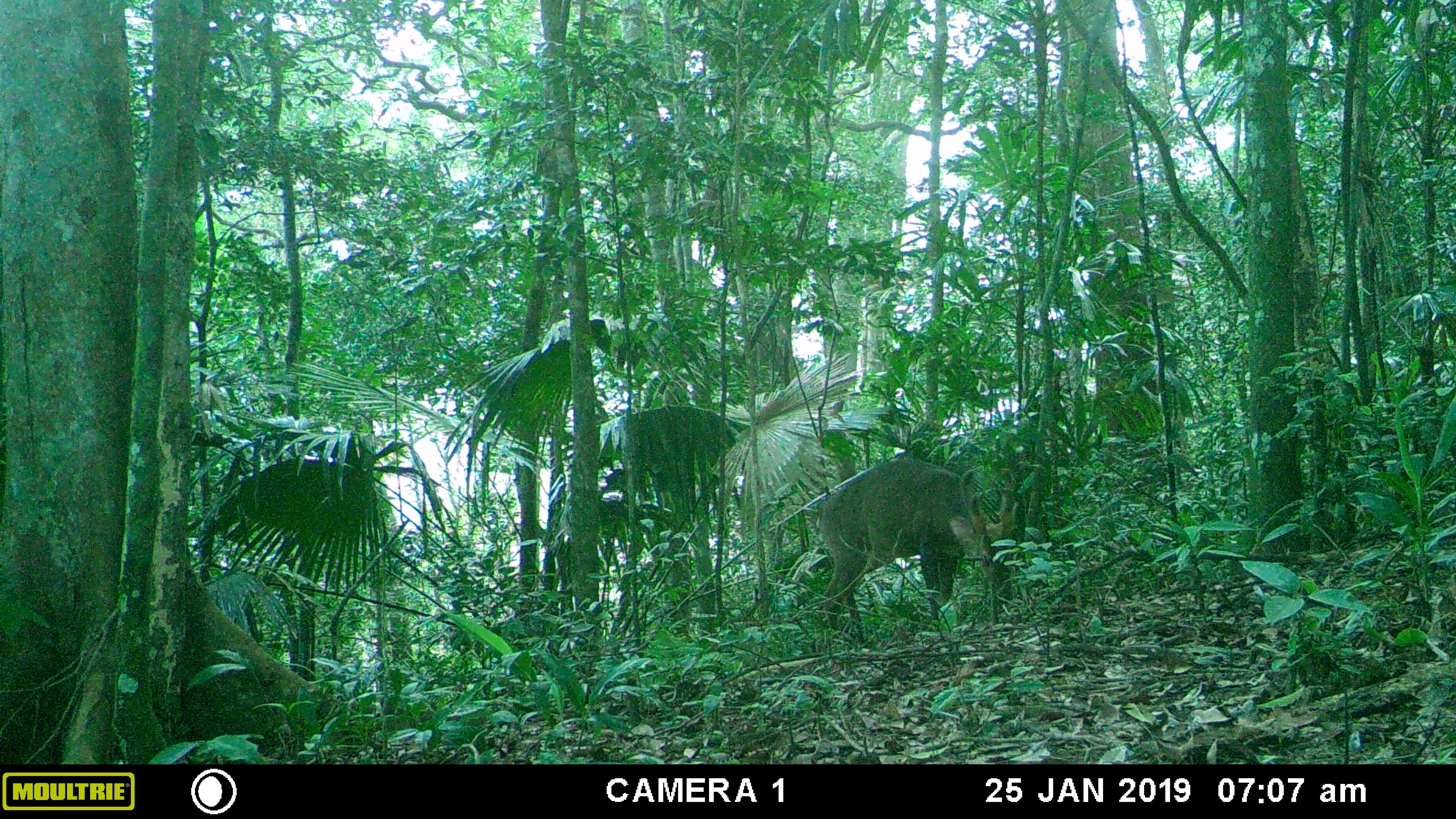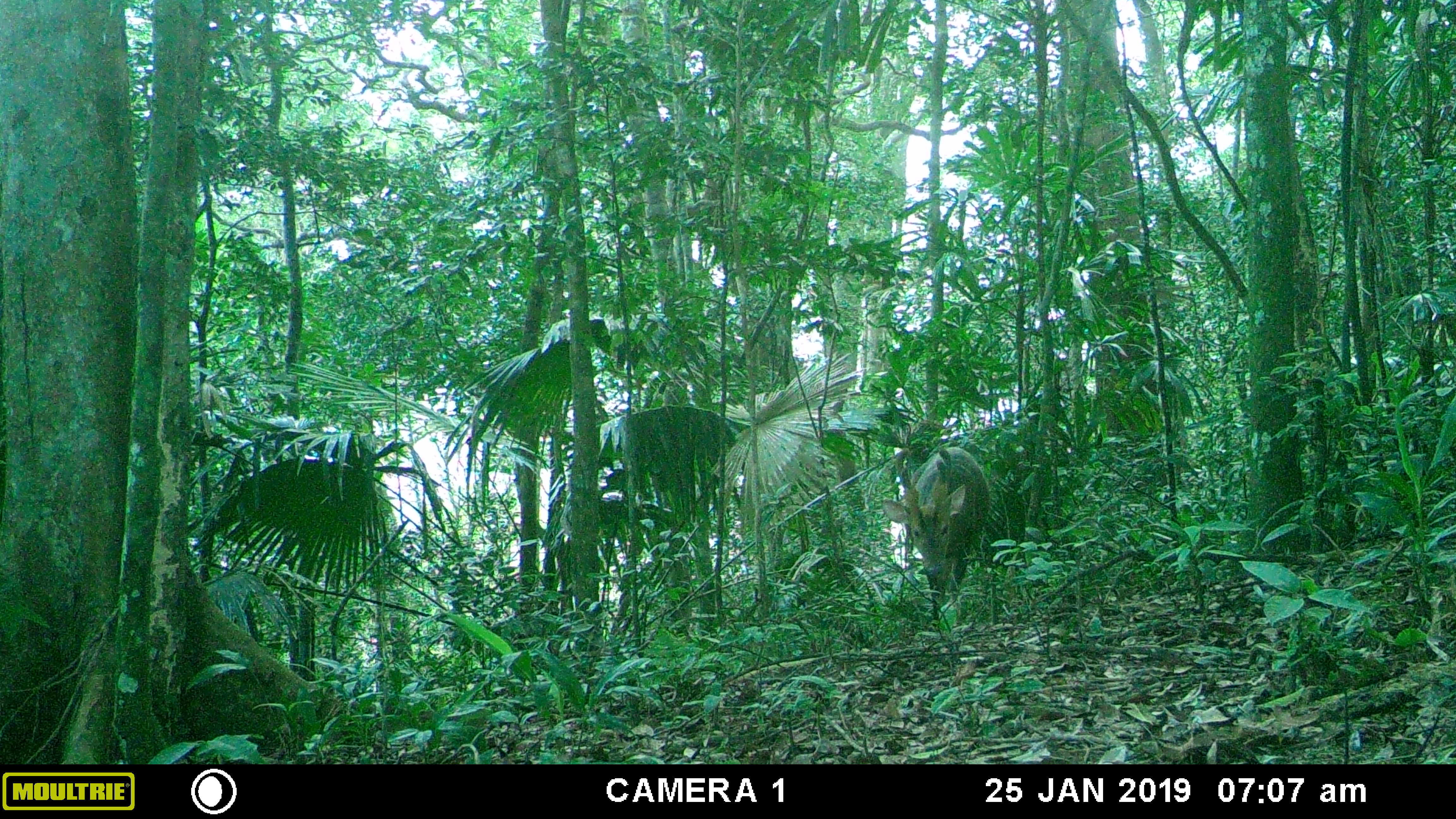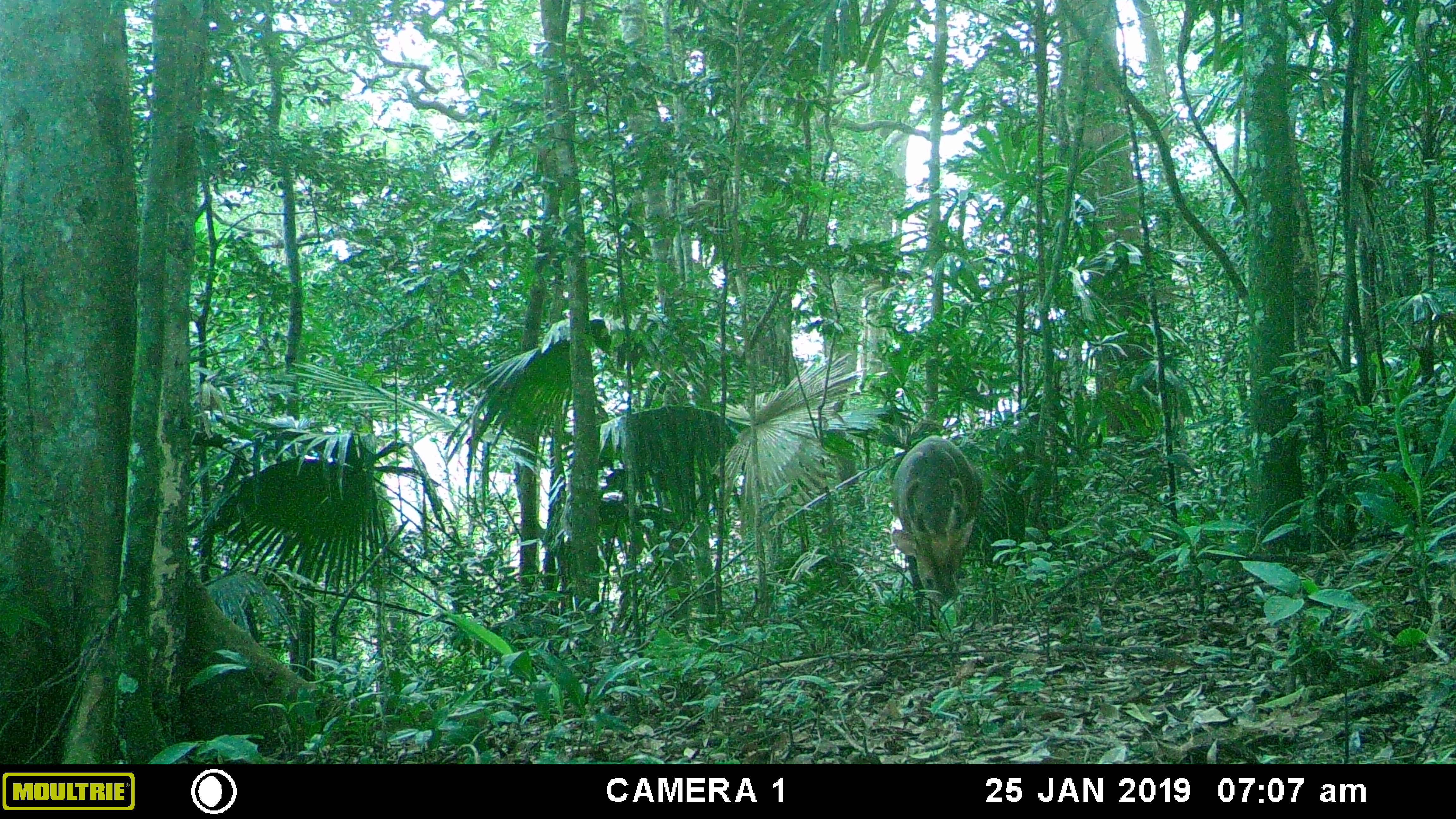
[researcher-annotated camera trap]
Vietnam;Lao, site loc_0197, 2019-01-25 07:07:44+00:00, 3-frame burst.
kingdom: Animalia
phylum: Chordata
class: Mammalia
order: Artiodactyla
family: Cervidae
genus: Muntiacus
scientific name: Muntiacus vuquangensis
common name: large-antlered muntjac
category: large antlered muntjac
Large antlered muntjac (large-antlered muntjac) (Muntiacus vuquangensis). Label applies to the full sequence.